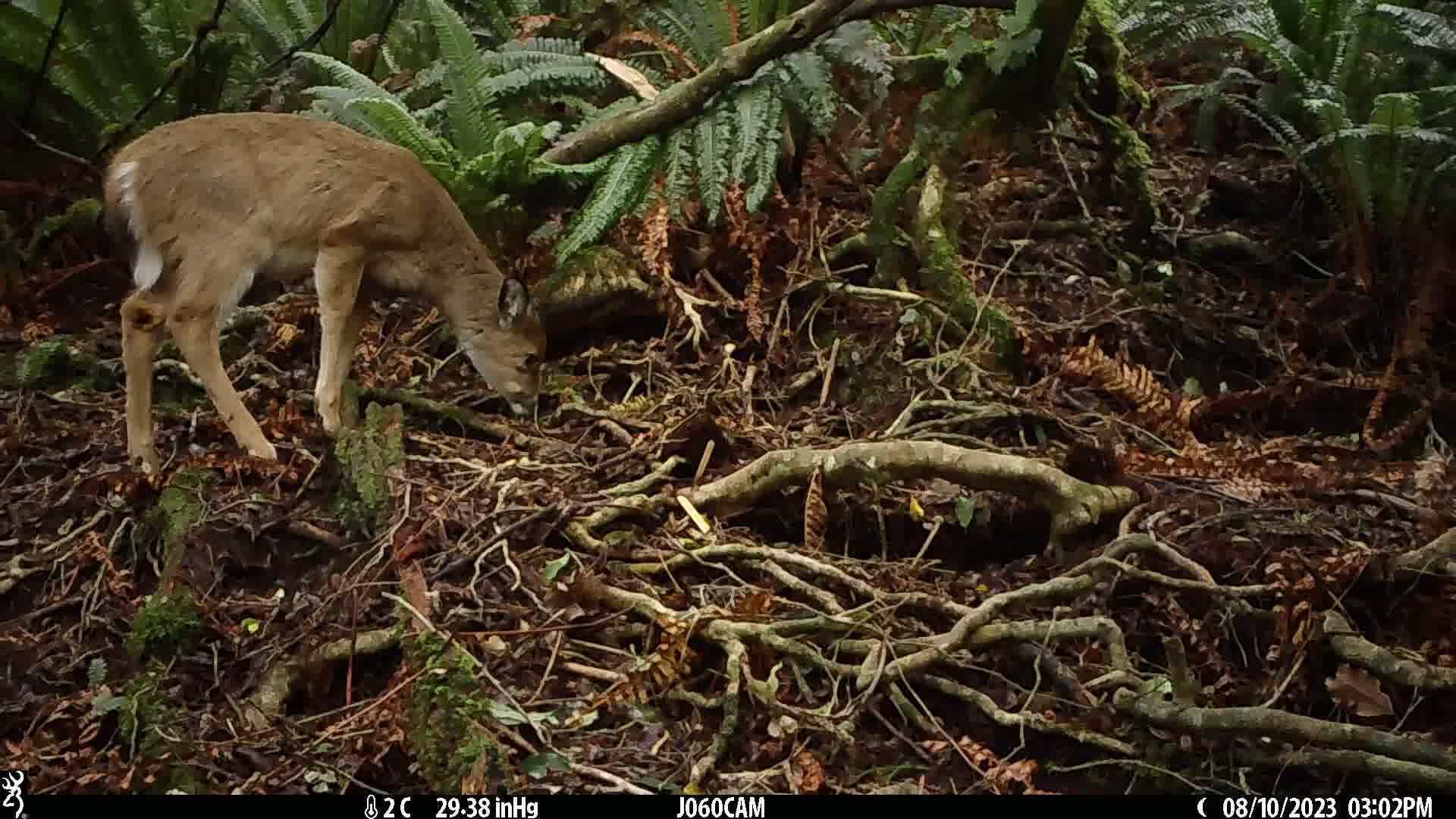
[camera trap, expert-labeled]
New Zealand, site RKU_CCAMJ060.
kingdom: Animalia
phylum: Chordata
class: Mammalia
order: Artiodactyla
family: Cervidae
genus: Odocoileus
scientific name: Odocoileus virginianus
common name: white-tailed deer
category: white tailed deer